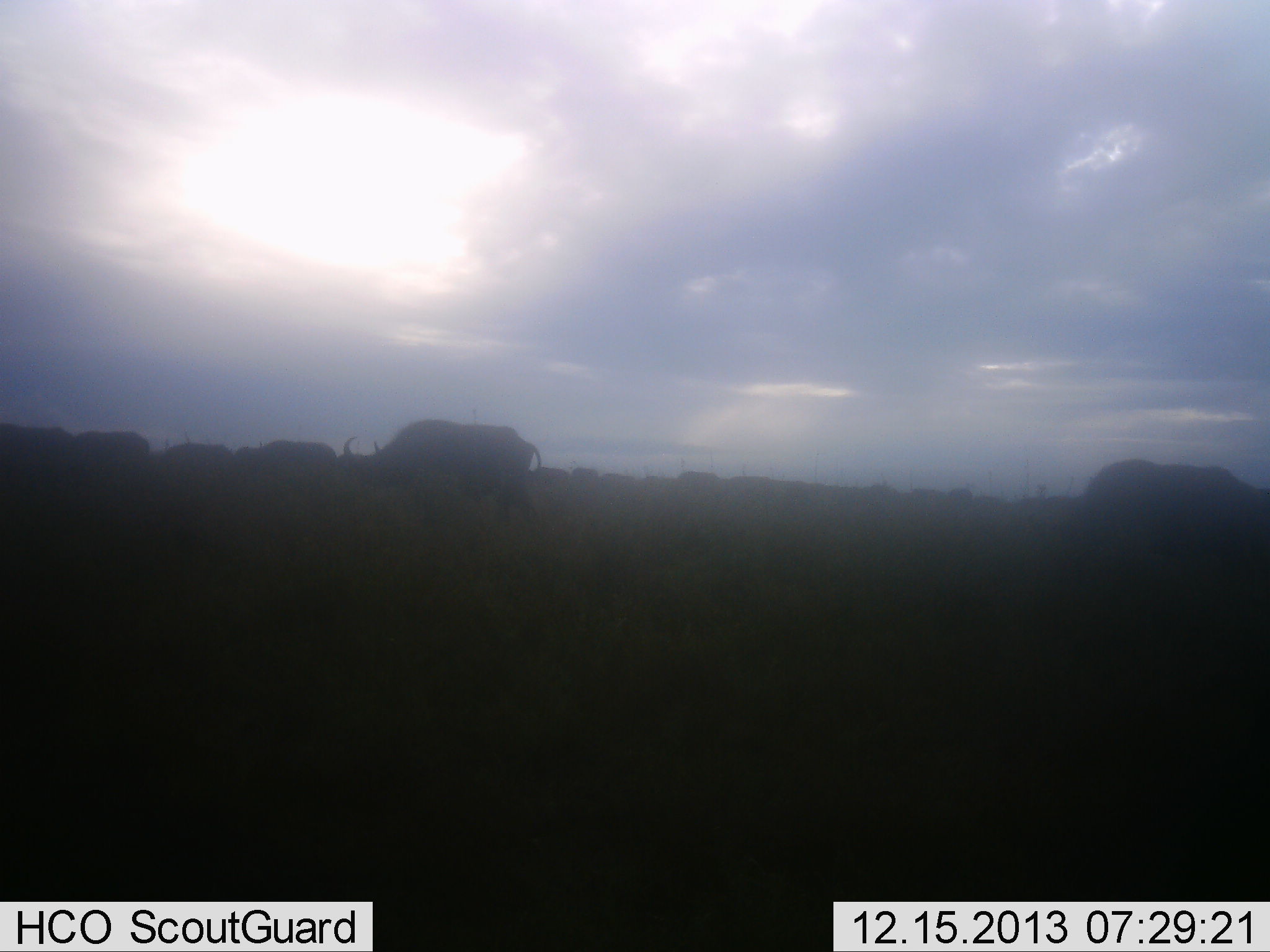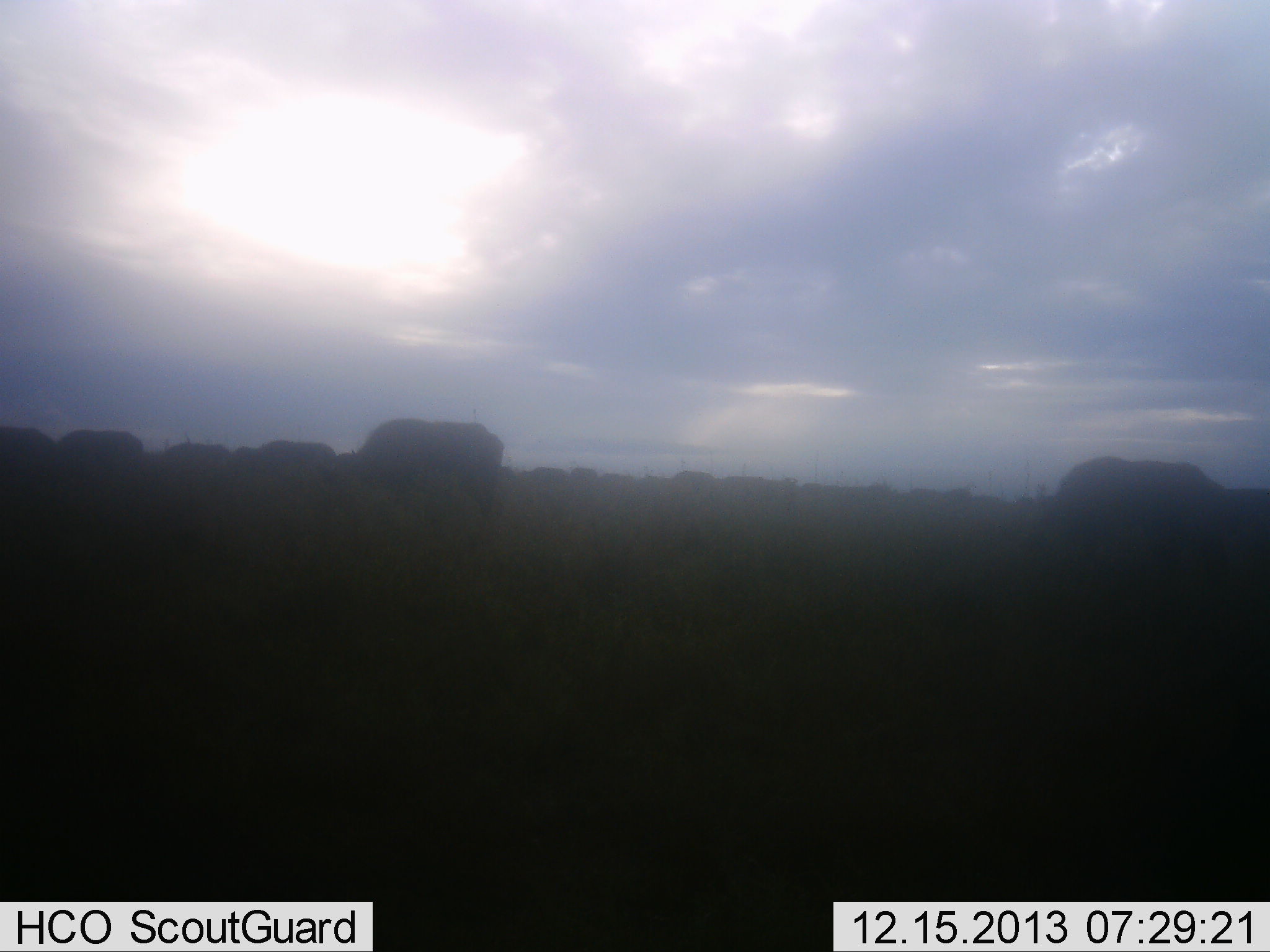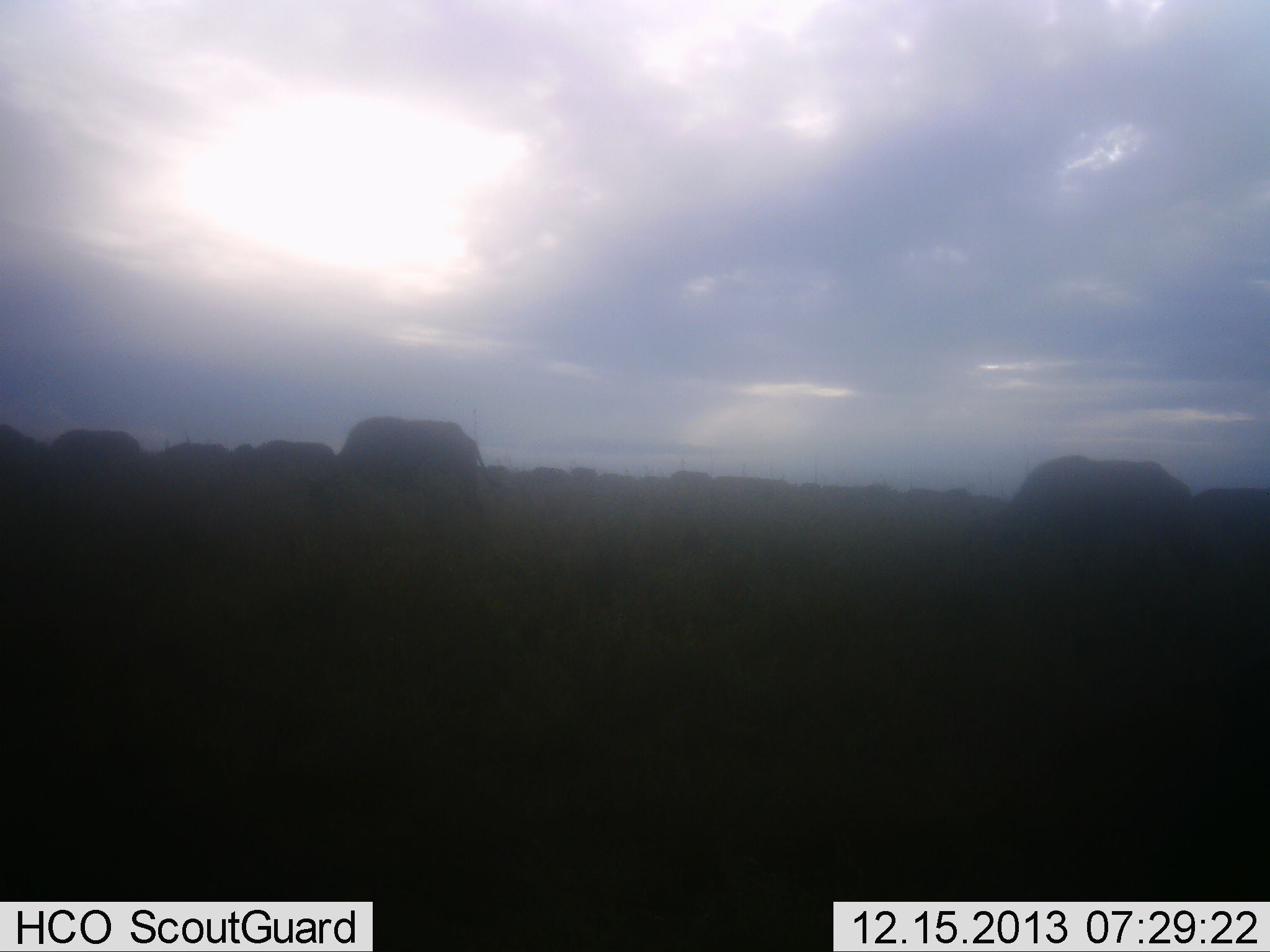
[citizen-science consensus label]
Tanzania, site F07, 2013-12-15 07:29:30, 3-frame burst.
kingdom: Animalia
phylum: Chordata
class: Mammalia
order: Artiodactyla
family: Bovidae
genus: Connochaetes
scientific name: Connochaetes taurinus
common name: blue wildebeest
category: wildebeest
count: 11-50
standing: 10%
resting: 0%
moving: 90%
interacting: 10%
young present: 0%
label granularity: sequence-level